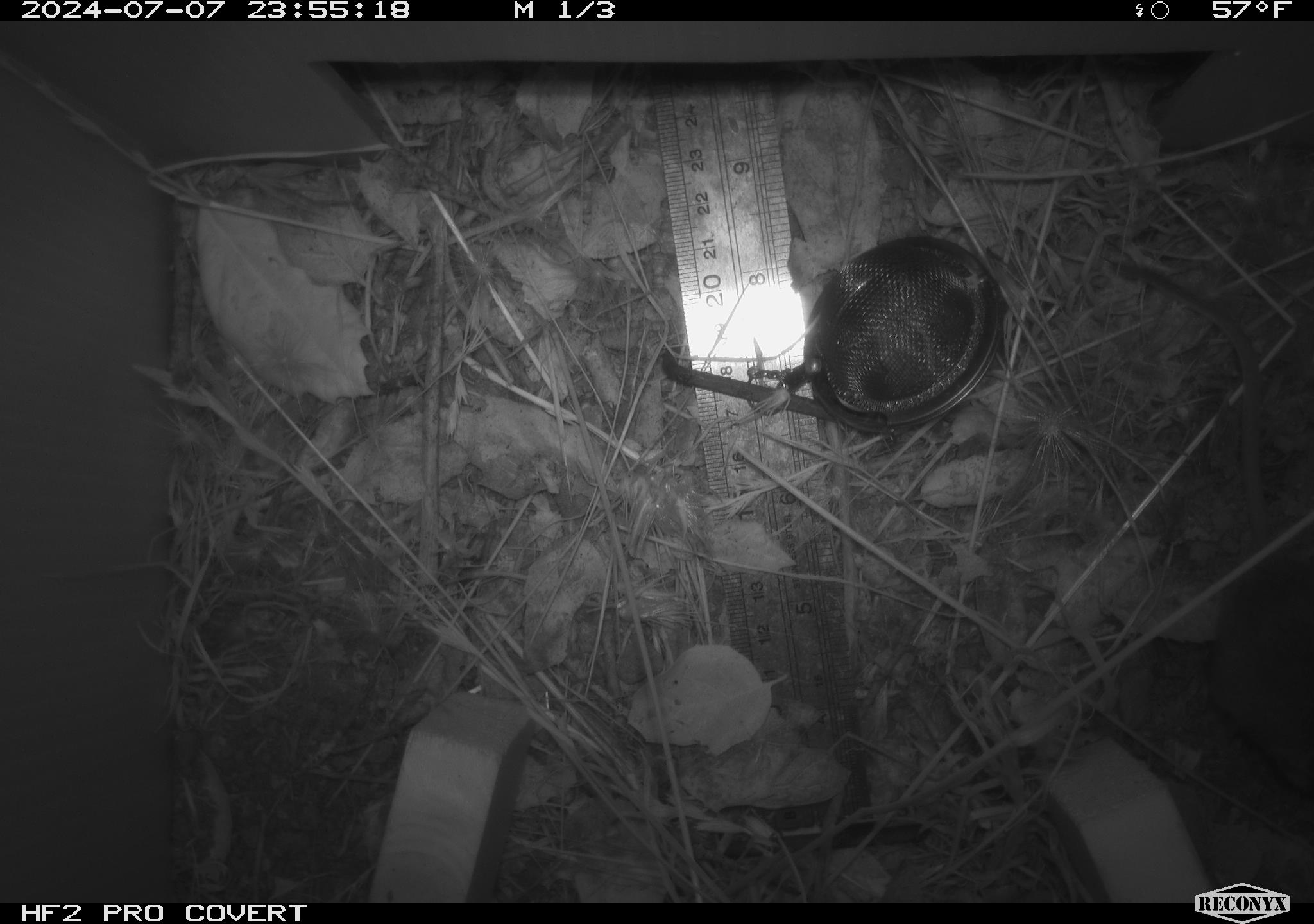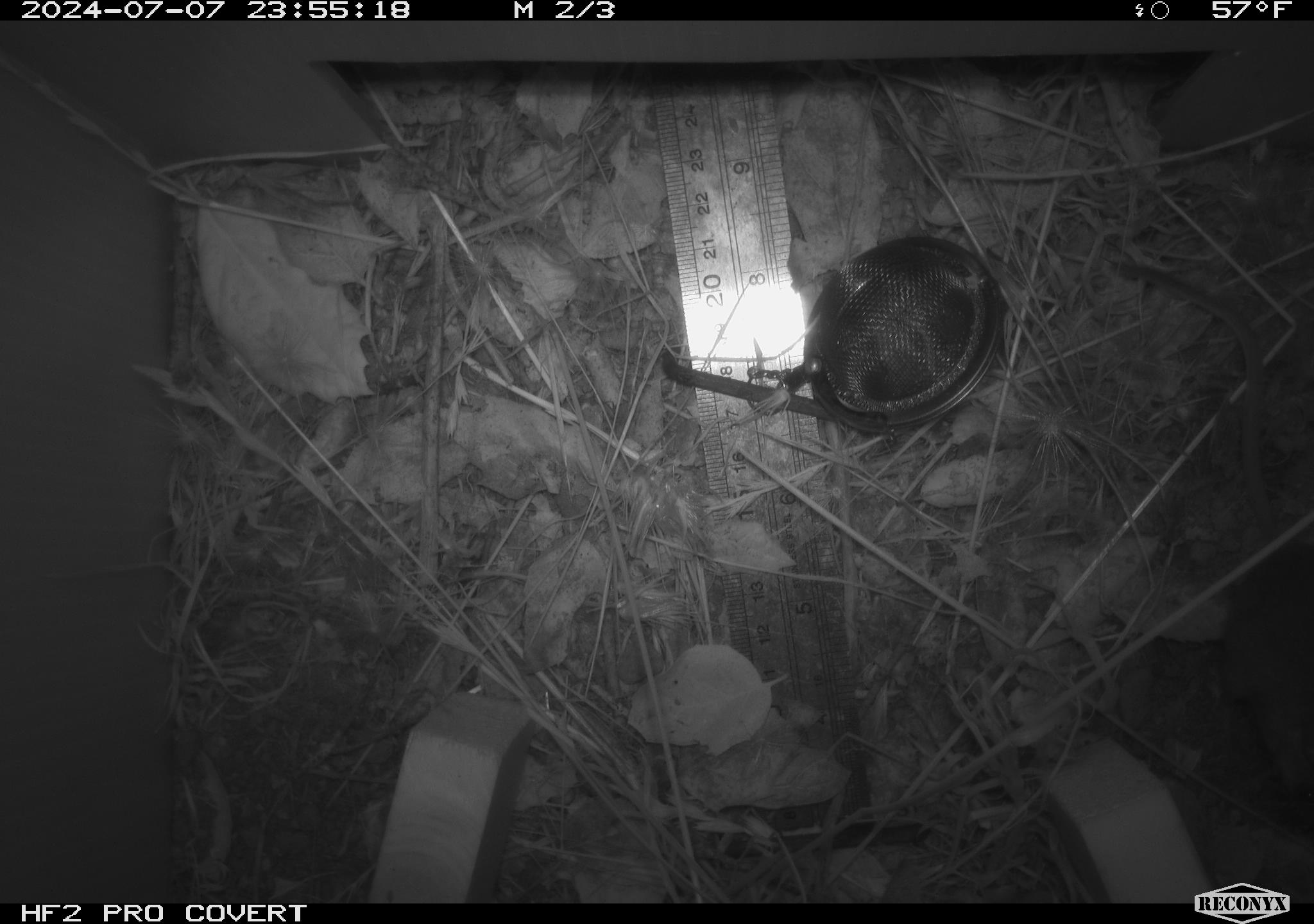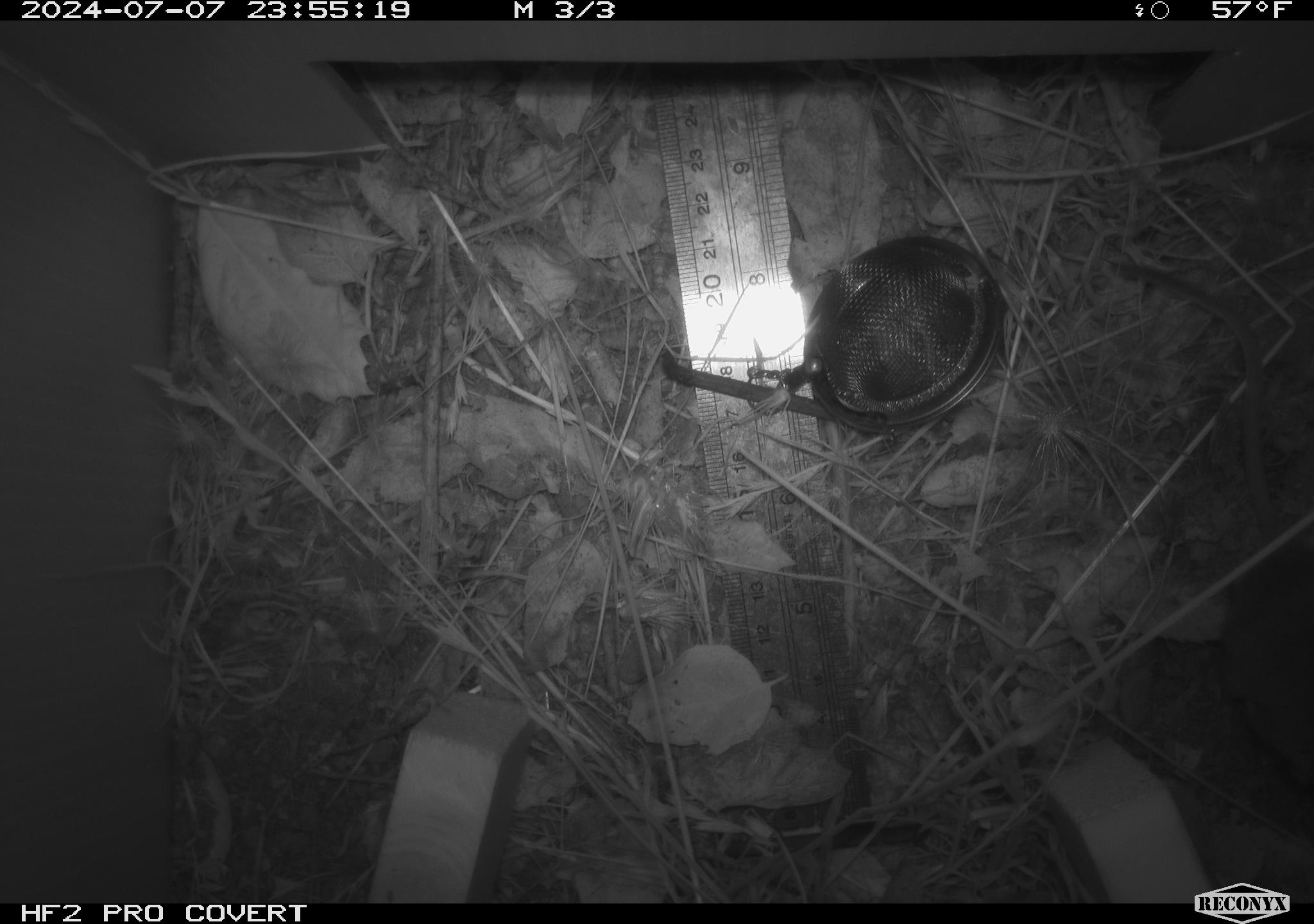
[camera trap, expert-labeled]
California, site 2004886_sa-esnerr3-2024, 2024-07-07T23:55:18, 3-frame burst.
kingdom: Animalia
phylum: Chordata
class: Mammalia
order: Rodentia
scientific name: Rodentia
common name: rodent